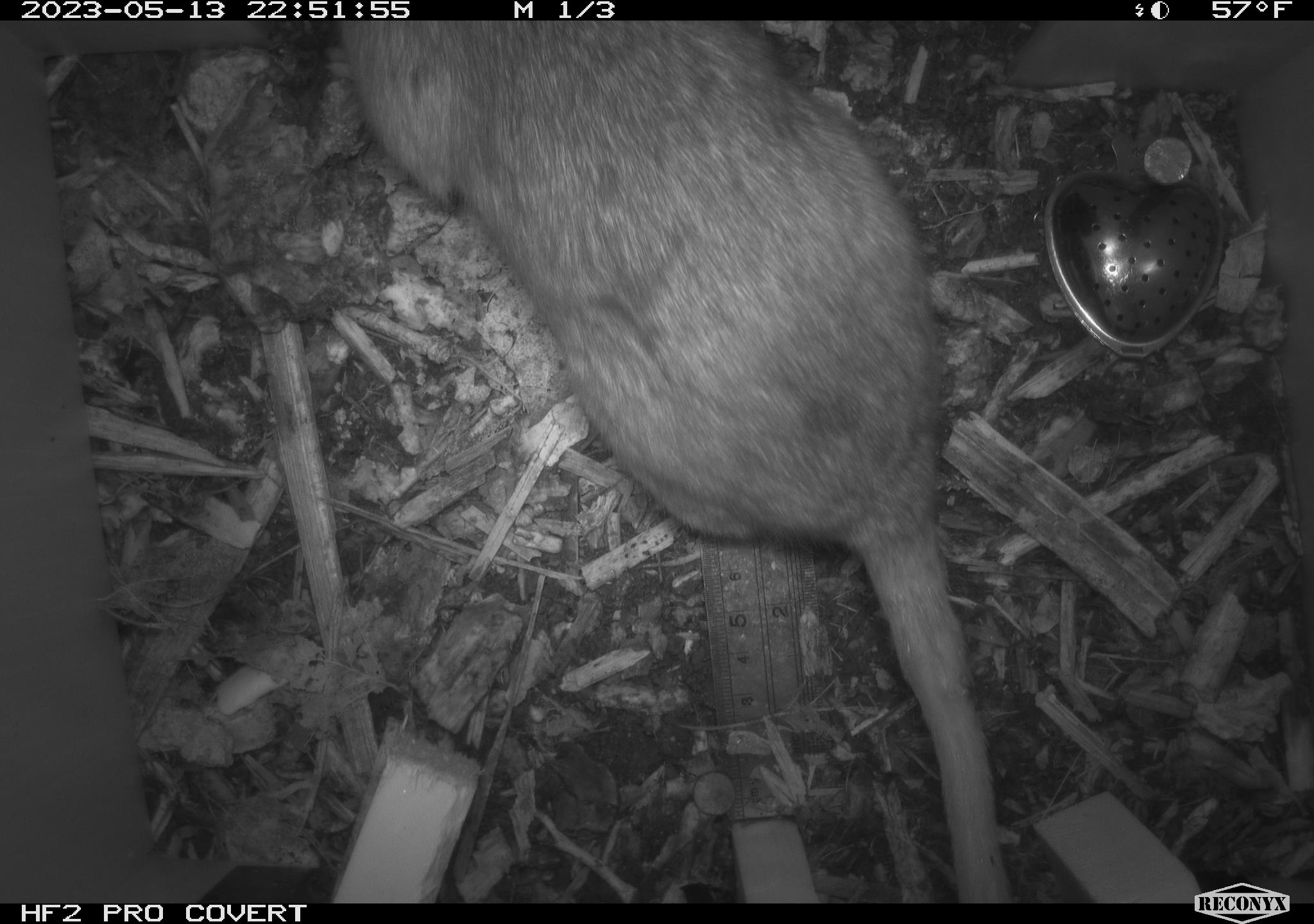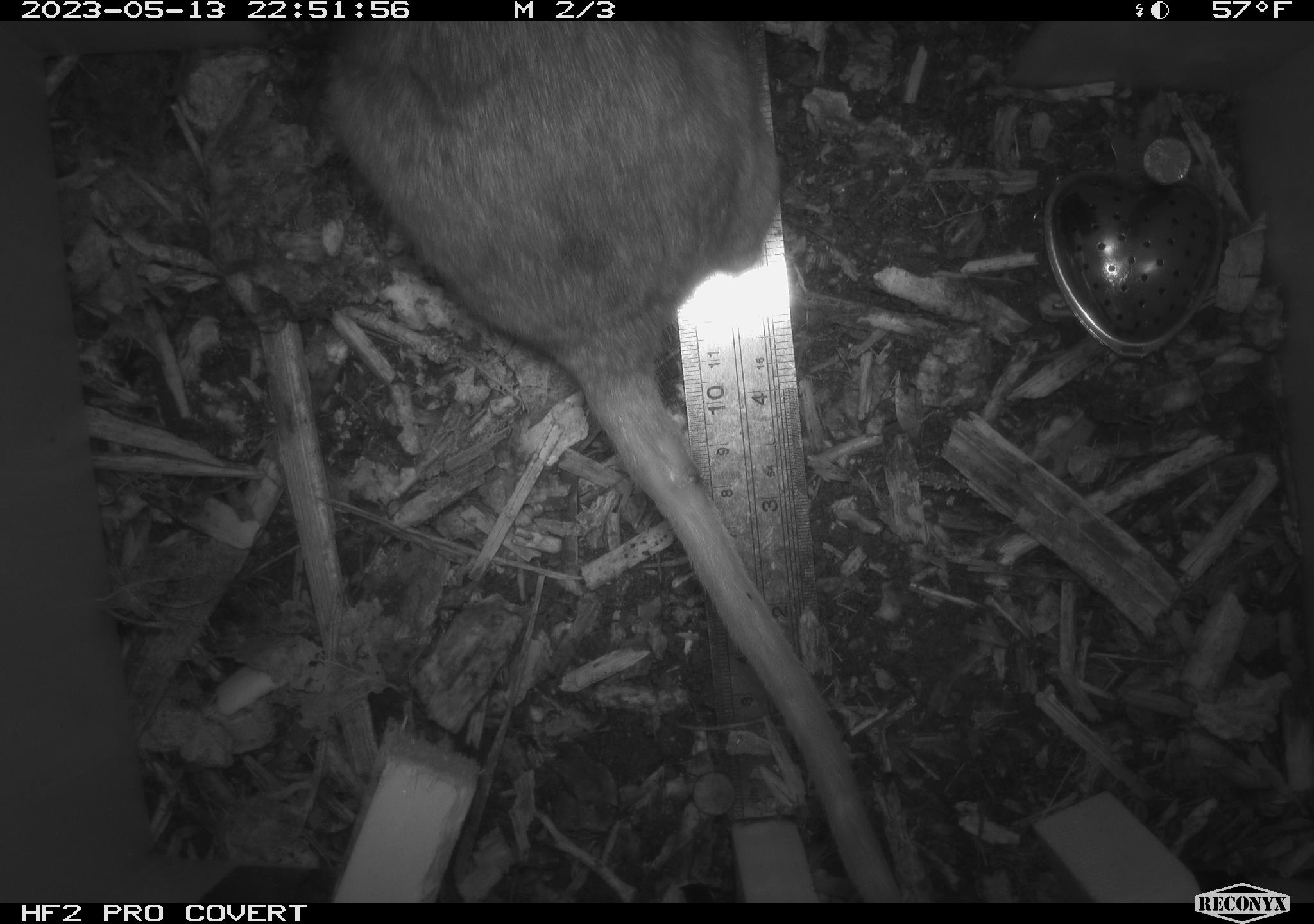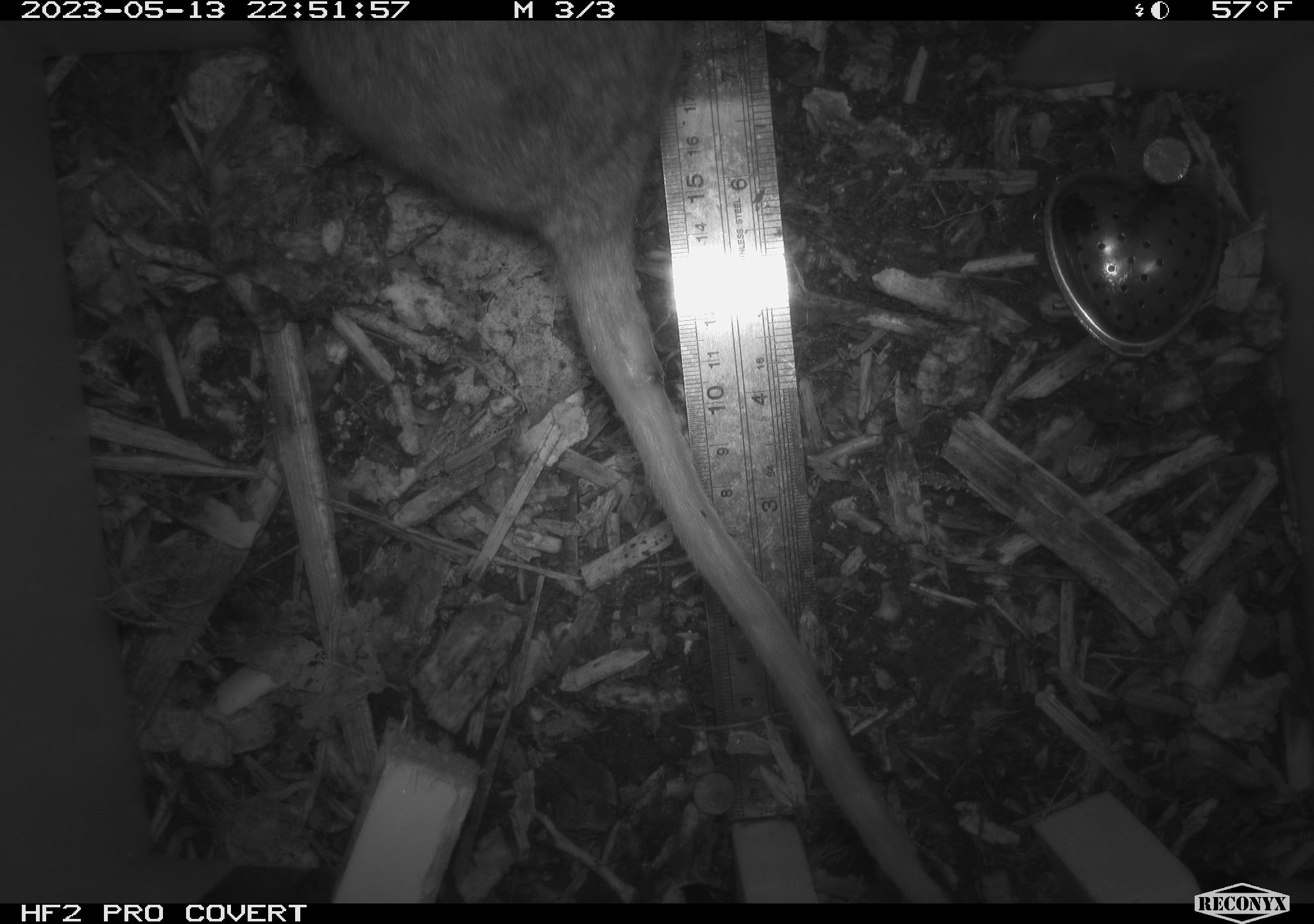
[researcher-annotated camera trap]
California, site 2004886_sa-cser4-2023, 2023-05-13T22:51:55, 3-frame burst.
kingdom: Animalia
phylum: Chordata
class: Mammalia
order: Rodentia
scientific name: Rodentia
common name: mouse species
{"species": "mouse species (Rodentia)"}